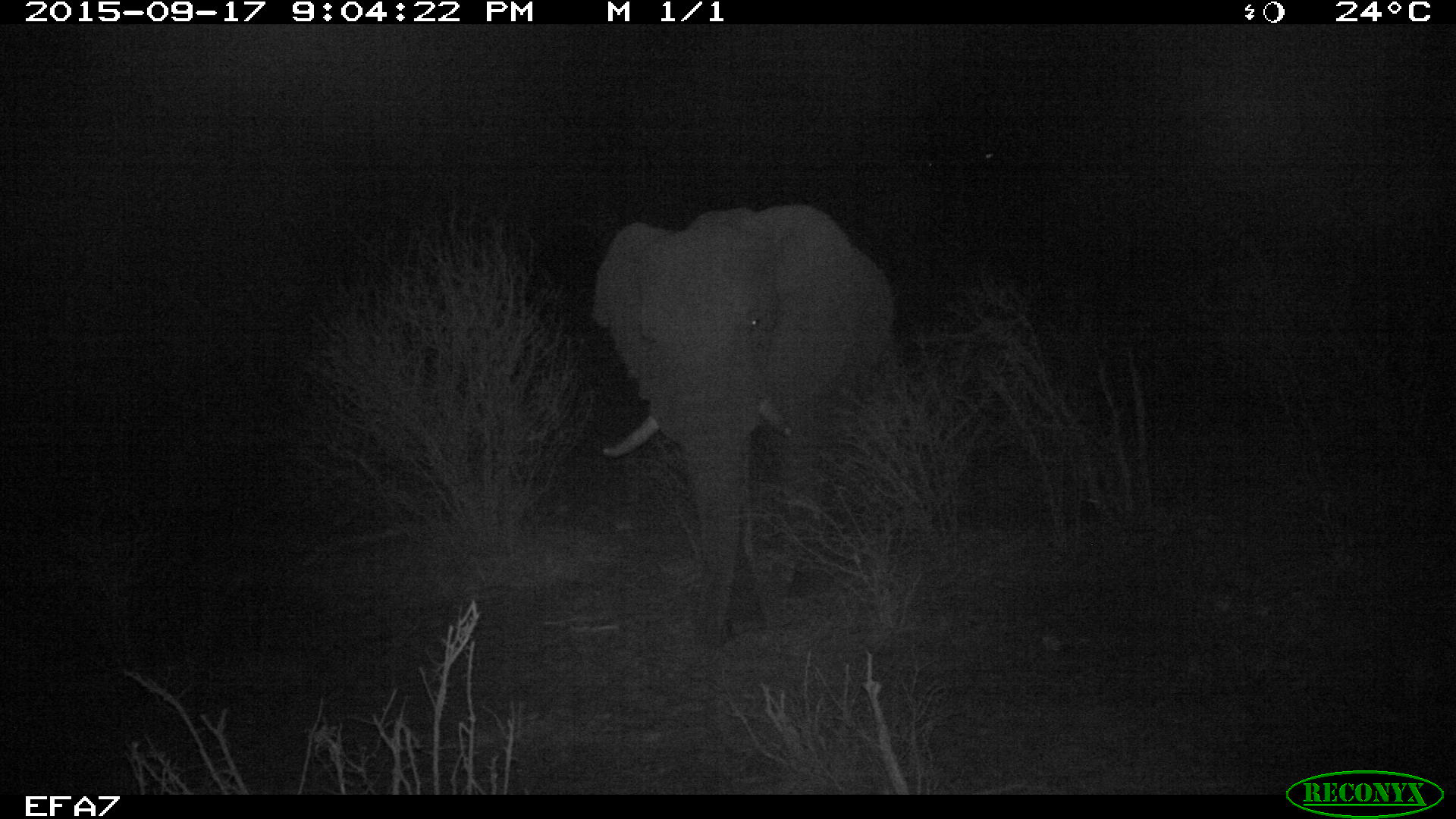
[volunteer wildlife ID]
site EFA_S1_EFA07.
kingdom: Animalia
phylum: Chordata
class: Mammalia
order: Proboscidea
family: Elephantidae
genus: Loxodonta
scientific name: Loxodonta africana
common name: african bush elephant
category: elephant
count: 1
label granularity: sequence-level